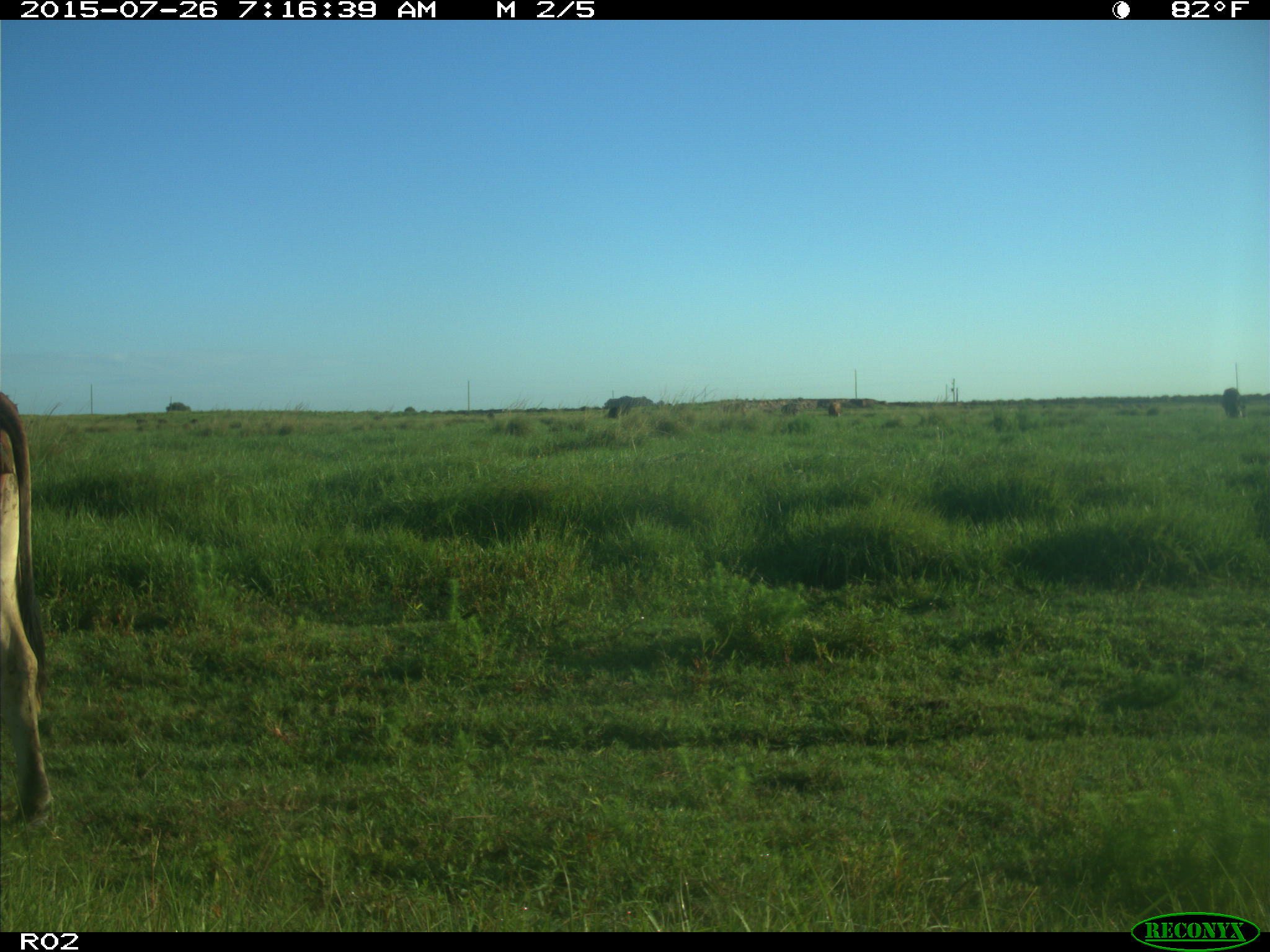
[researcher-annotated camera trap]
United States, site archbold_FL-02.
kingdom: Animalia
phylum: Chordata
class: Mammalia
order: Artiodactyla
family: Bovidae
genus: Bos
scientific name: Bos taurus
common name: domestic cow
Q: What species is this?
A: Bos taurus (domestic cow).